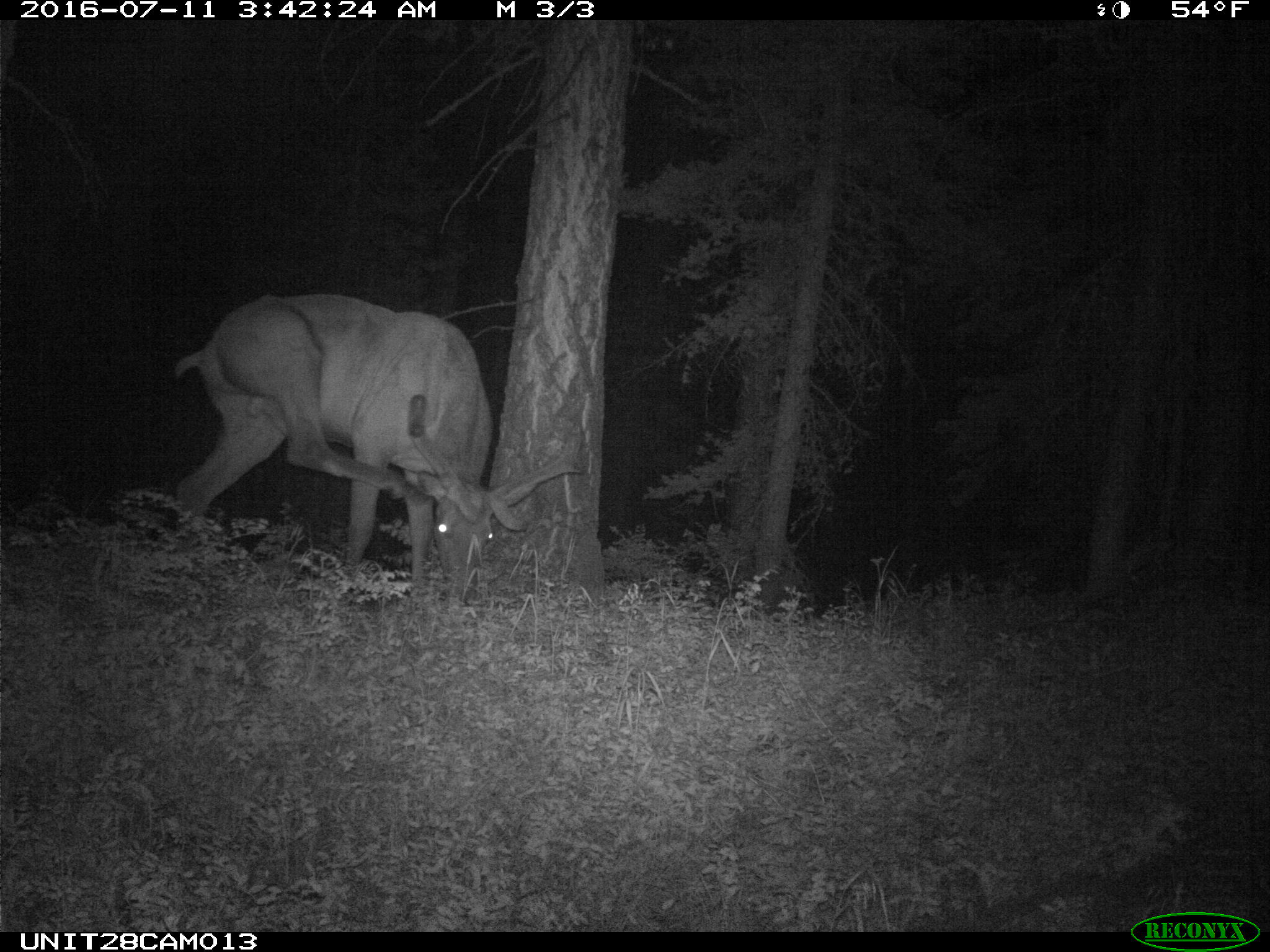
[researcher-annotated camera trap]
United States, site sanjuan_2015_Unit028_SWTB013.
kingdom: Animalia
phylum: Chordata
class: Mammalia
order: Artiodactyla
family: Cervidae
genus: Cervus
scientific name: Cervus elaphus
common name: red deer